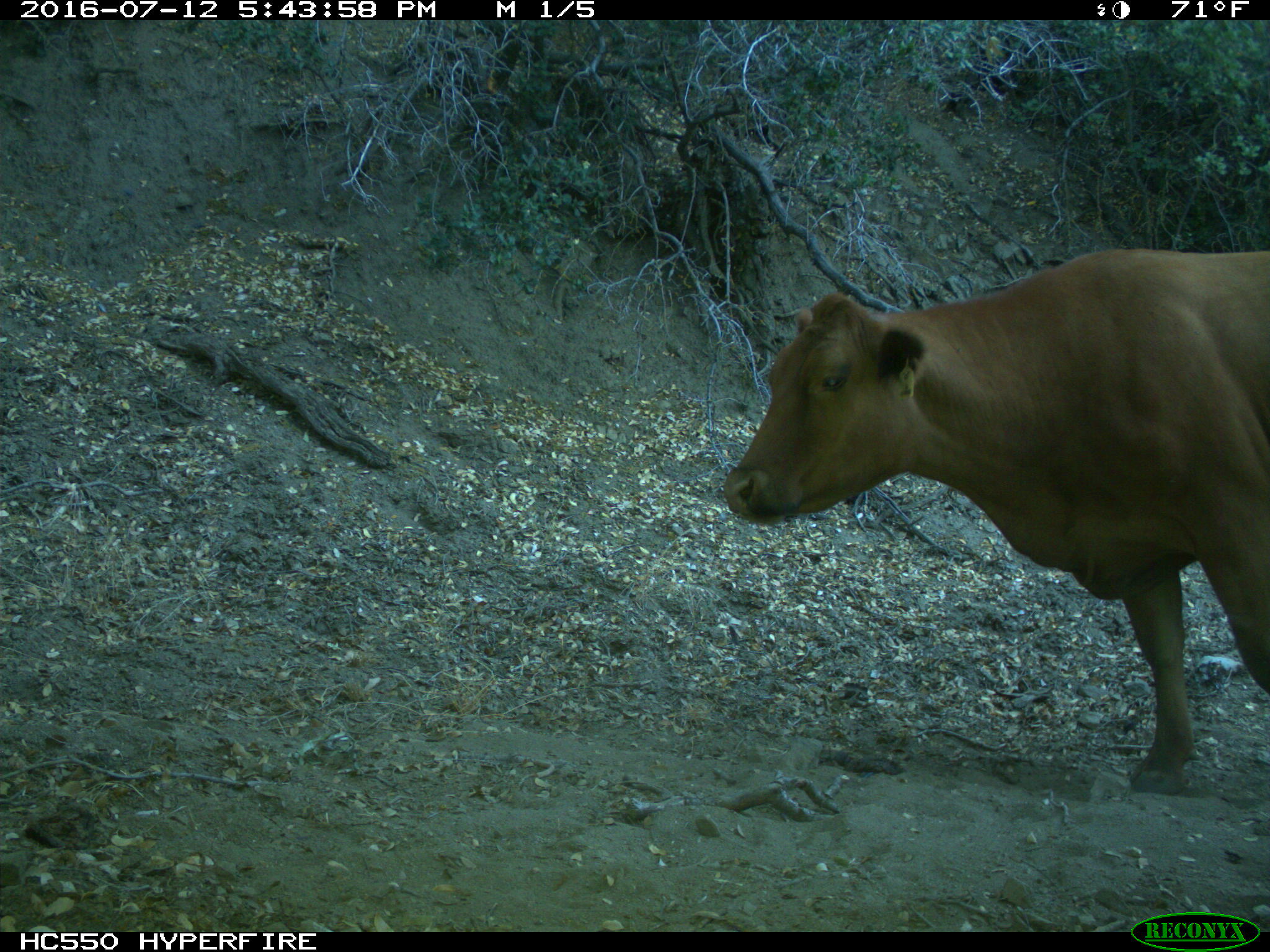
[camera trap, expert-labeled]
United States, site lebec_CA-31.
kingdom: Animalia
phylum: Chordata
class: Mammalia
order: Artiodactyla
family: Bovidae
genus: Bos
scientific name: Bos taurus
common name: domestic cow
Bos taurus (domestic cow).